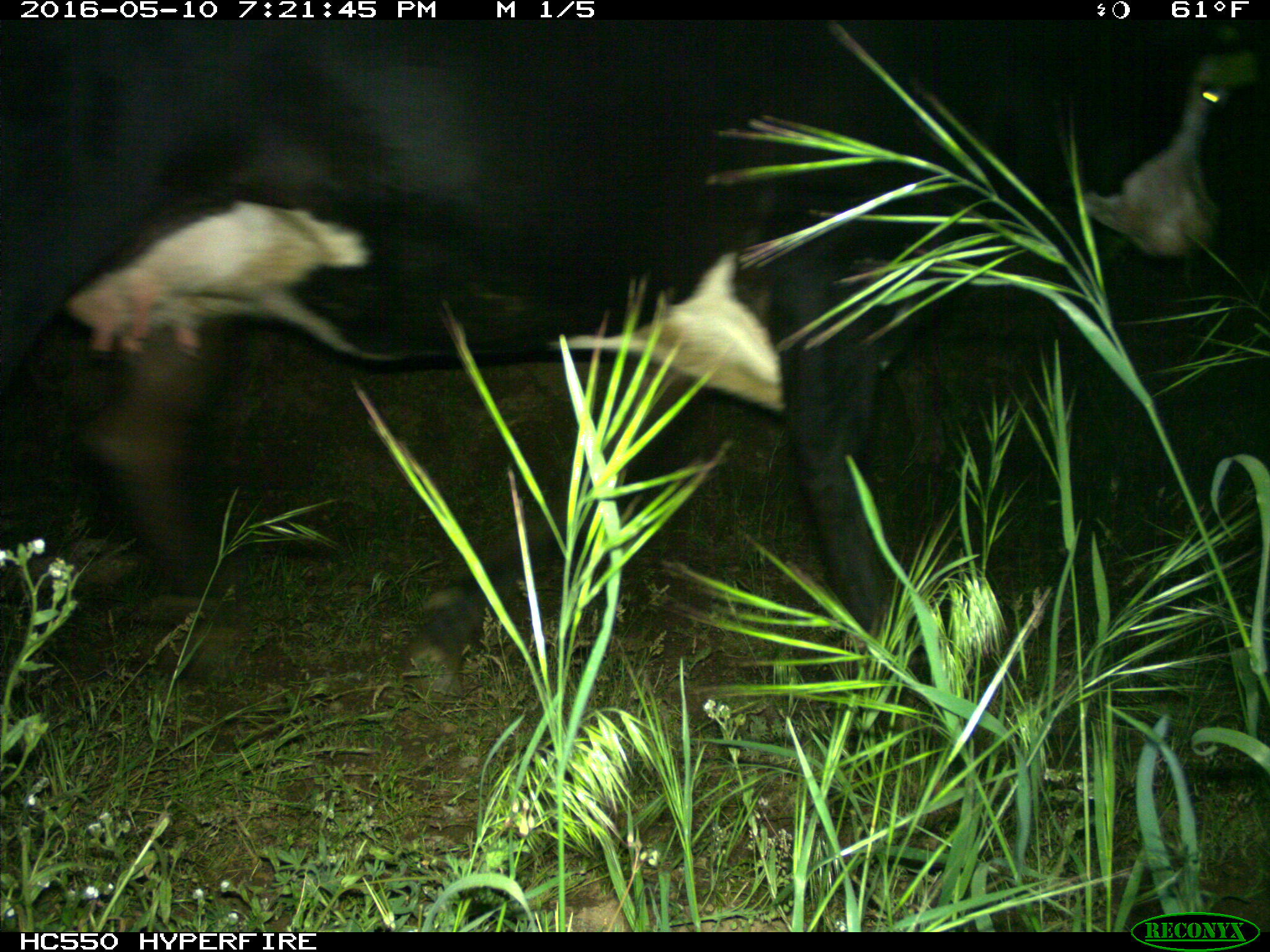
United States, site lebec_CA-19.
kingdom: Animalia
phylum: Chordata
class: Mammalia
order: Artiodactyla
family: Bovidae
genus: Bos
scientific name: Bos taurus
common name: domestic cow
Bos taurus (domestic cow).